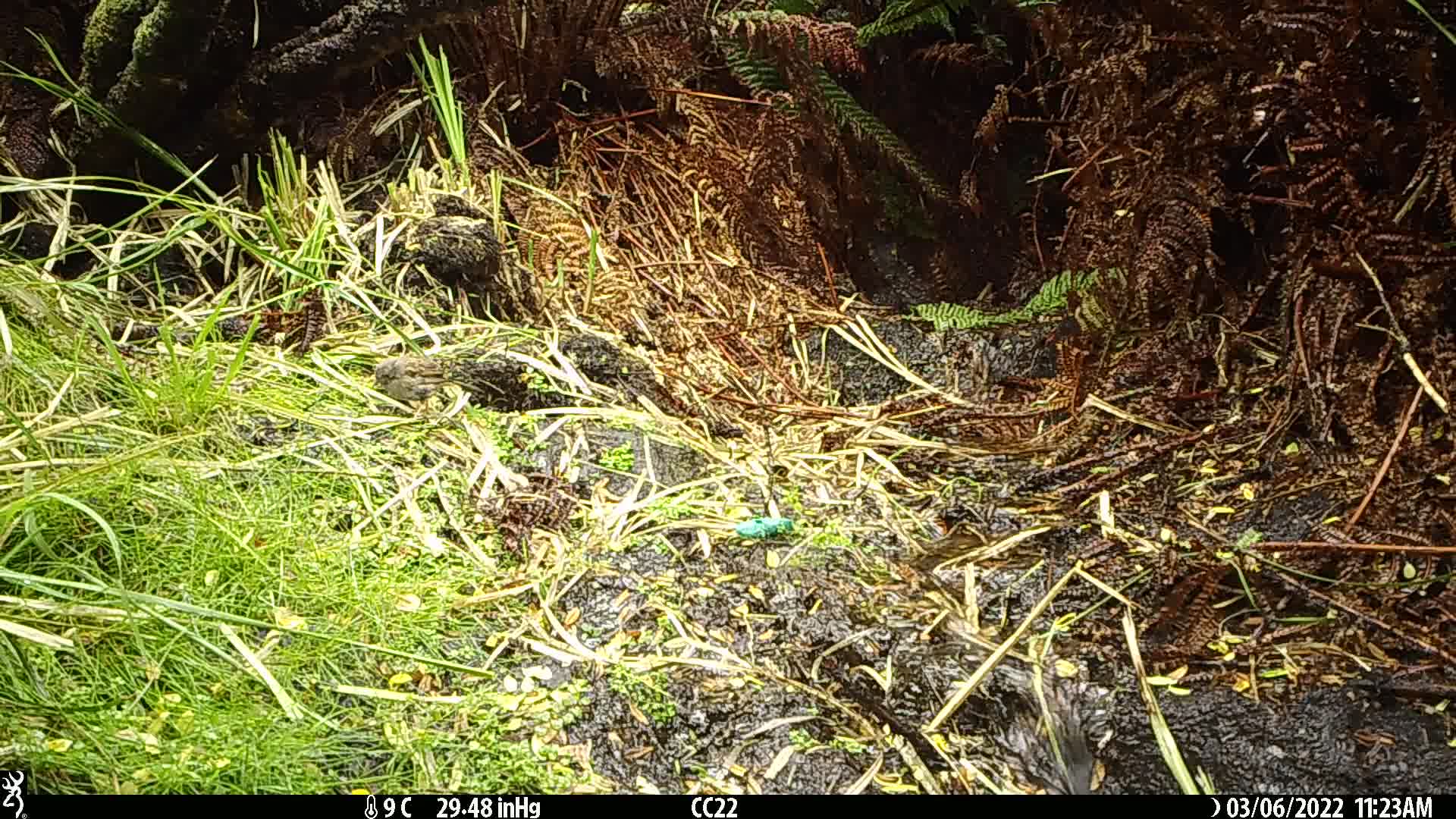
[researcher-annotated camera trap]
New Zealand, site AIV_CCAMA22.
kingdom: Animalia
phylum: Chordata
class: Aves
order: Passeriformes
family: Prunellidae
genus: Prunella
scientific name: Prunella modularis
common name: dunnock